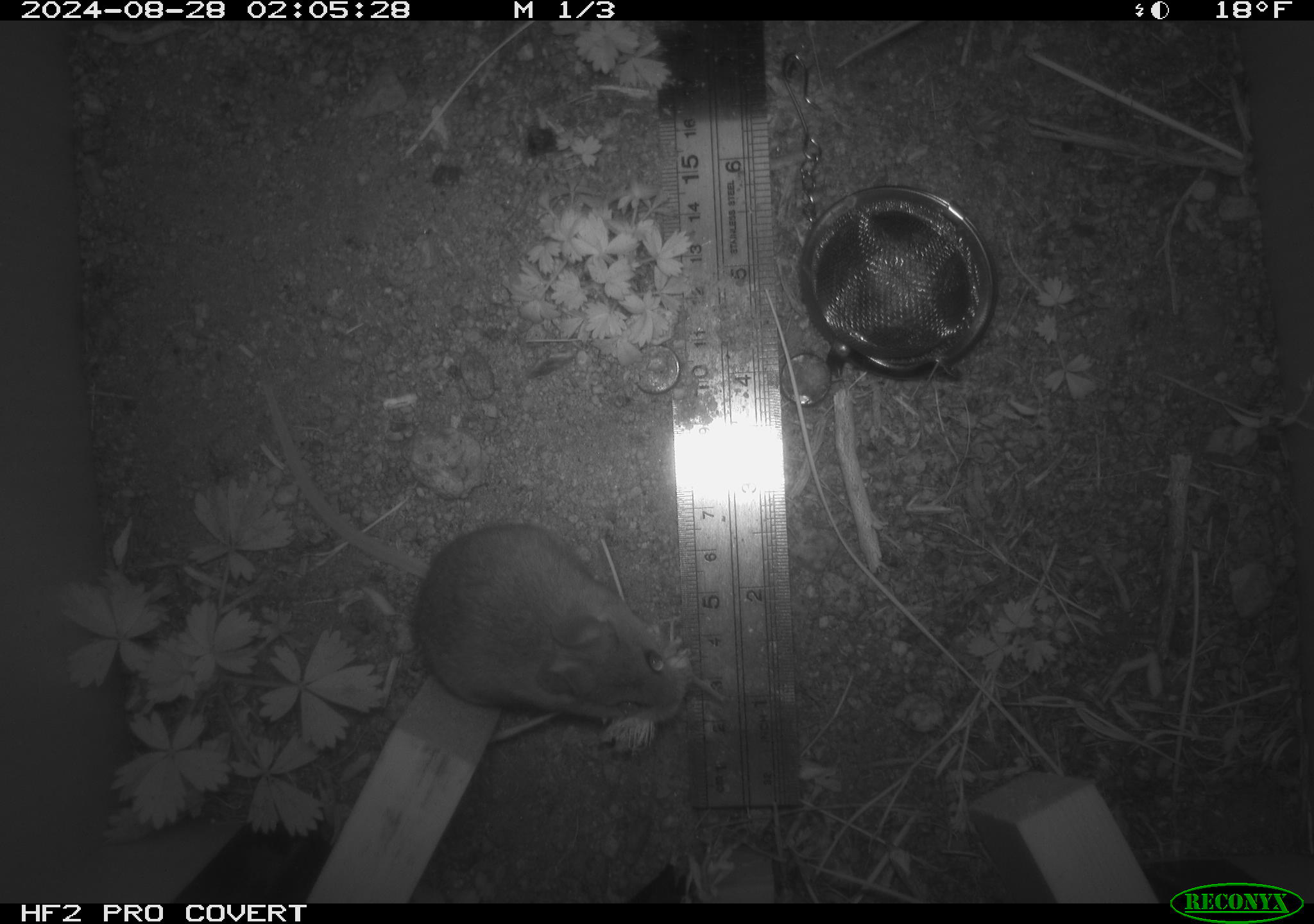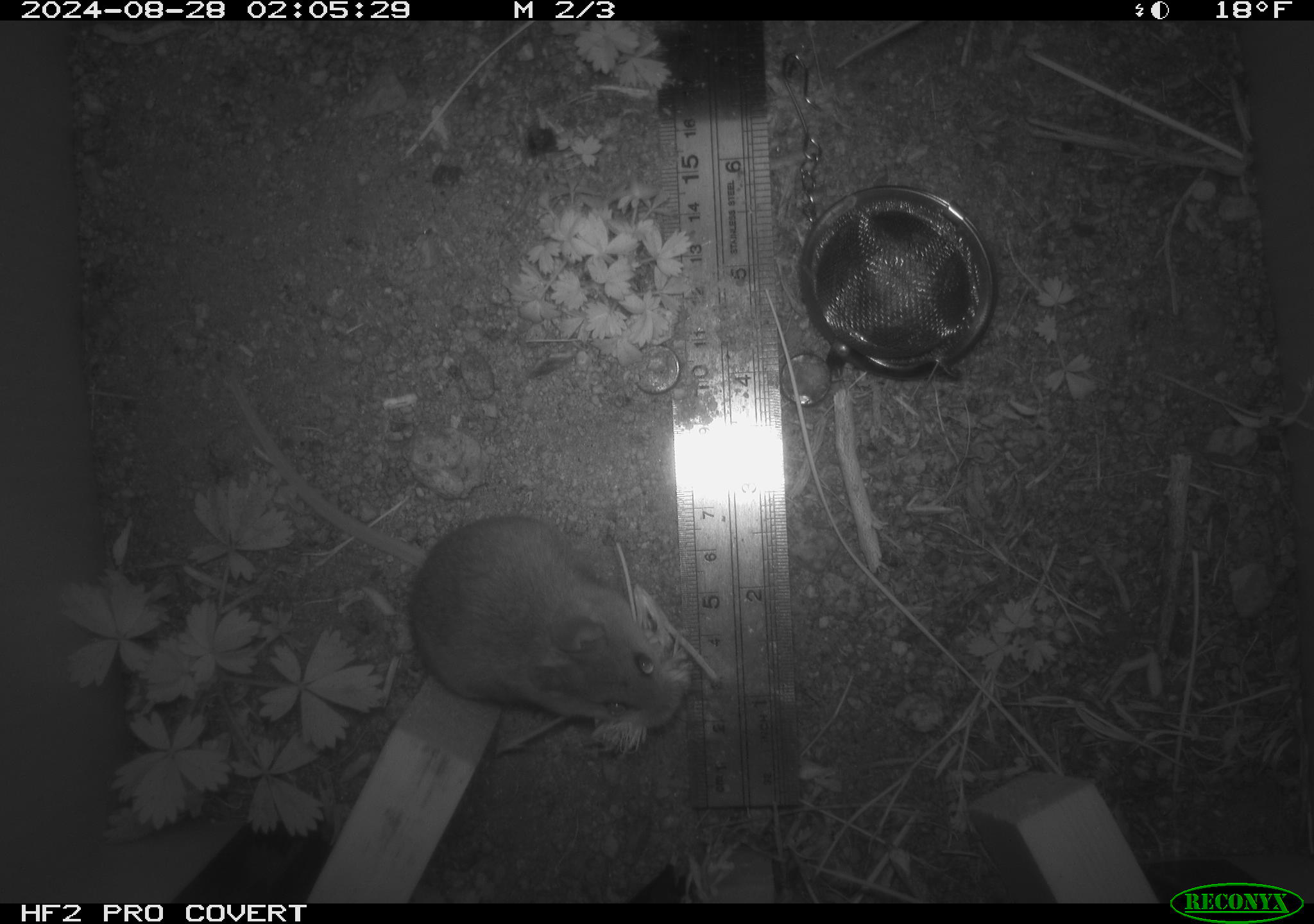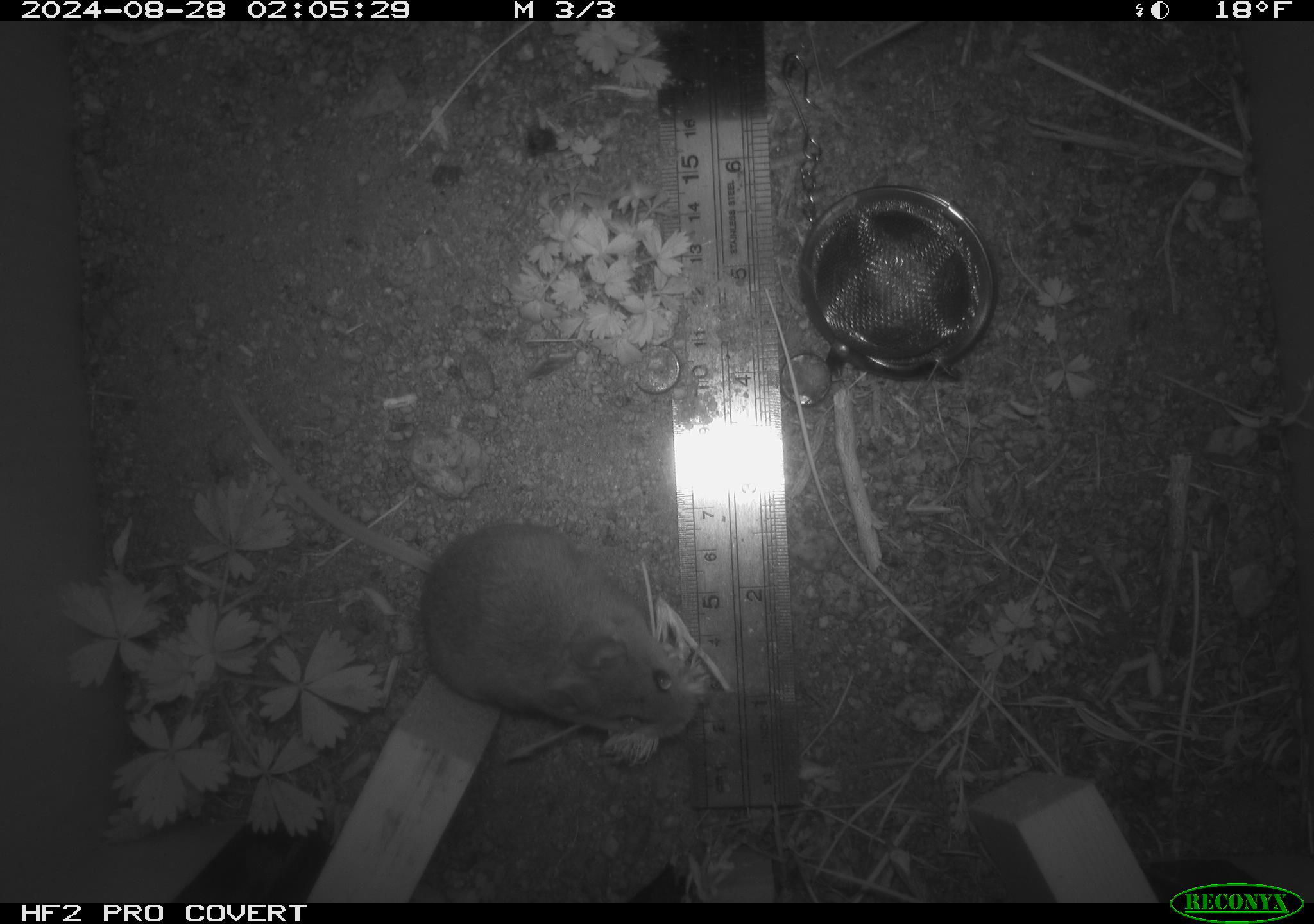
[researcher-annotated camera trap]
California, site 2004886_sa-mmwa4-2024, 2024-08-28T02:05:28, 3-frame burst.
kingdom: Animalia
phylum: Chordata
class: Mammalia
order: Rodentia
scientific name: Rodentia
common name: mouse species